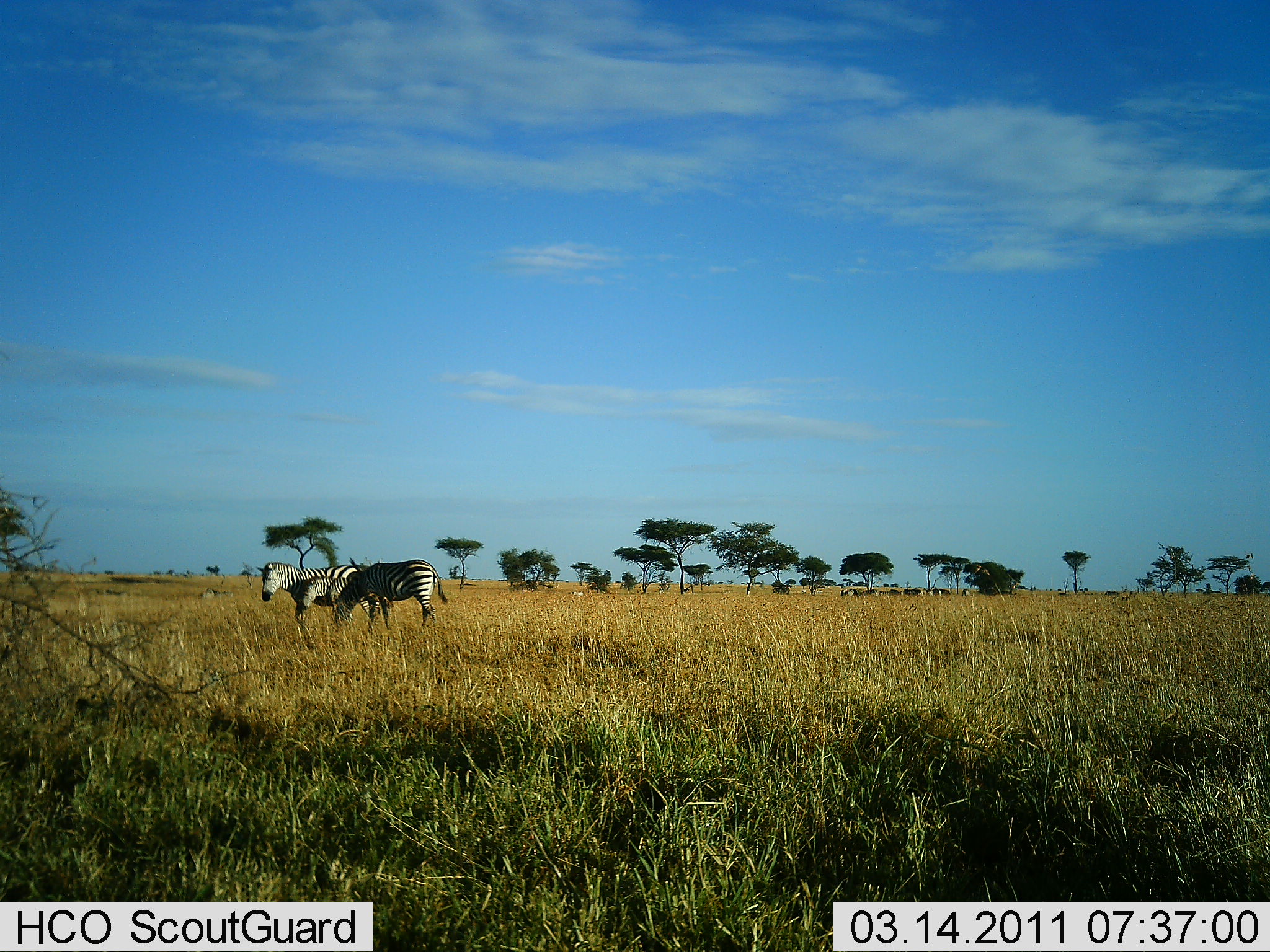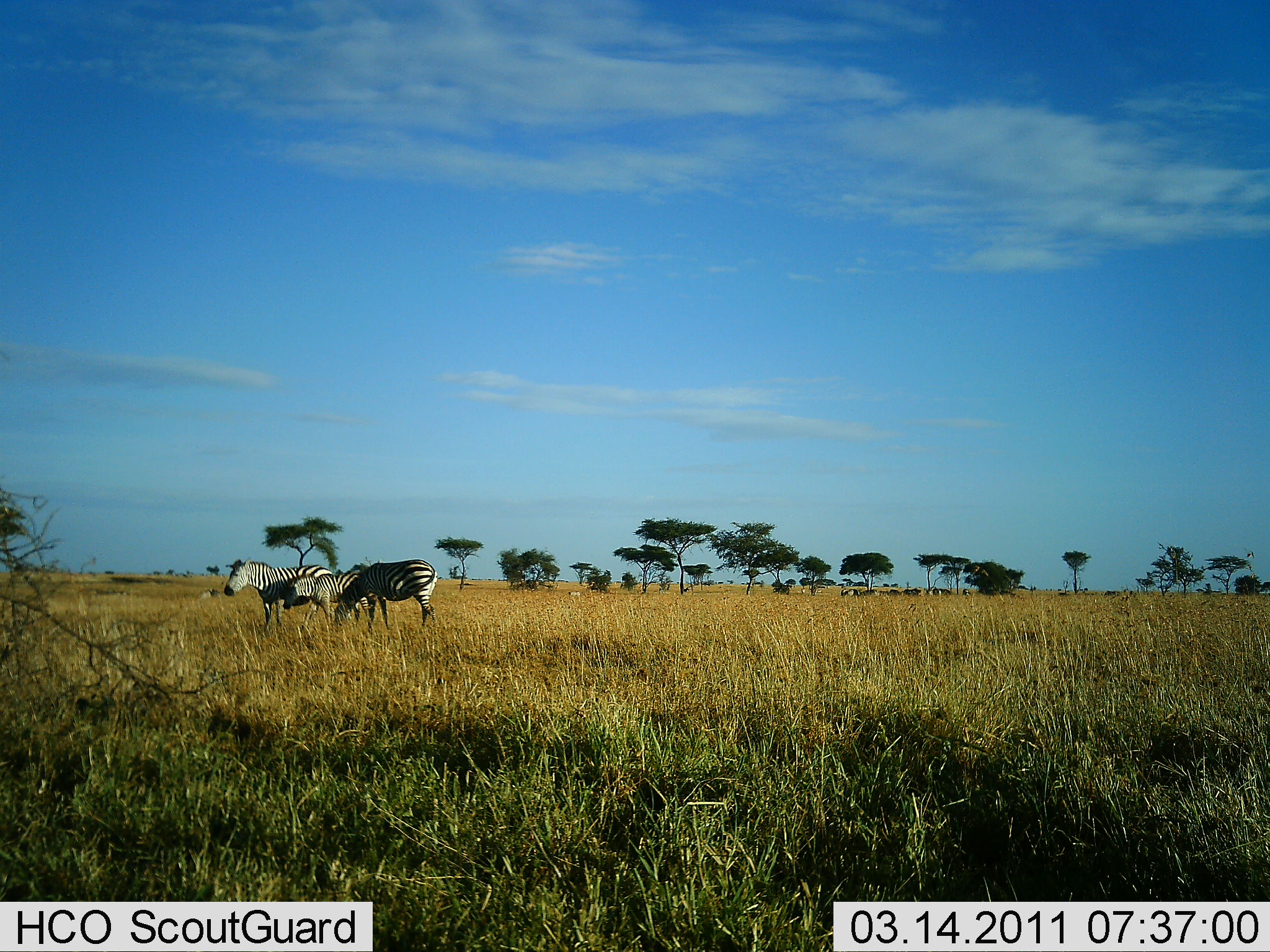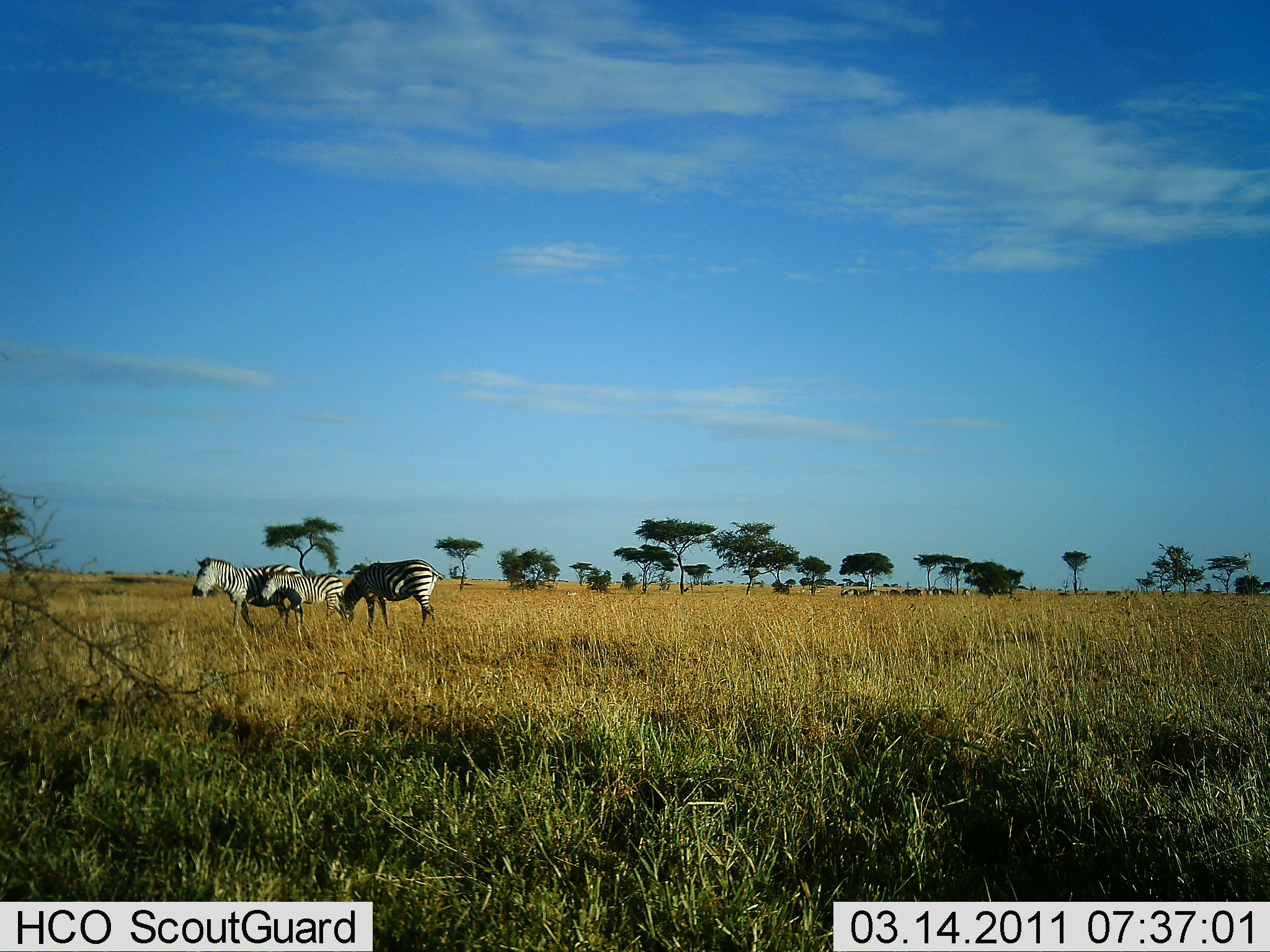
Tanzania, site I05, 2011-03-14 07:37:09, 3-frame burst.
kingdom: Animalia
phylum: Chordata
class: Mammalia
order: Perissodactyla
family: Equidae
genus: Equus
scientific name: Equus quagga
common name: plains zebra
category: zebra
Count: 3.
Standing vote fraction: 40%.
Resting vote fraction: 10%.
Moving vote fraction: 90%.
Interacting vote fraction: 10%.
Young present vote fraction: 60%.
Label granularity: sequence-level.